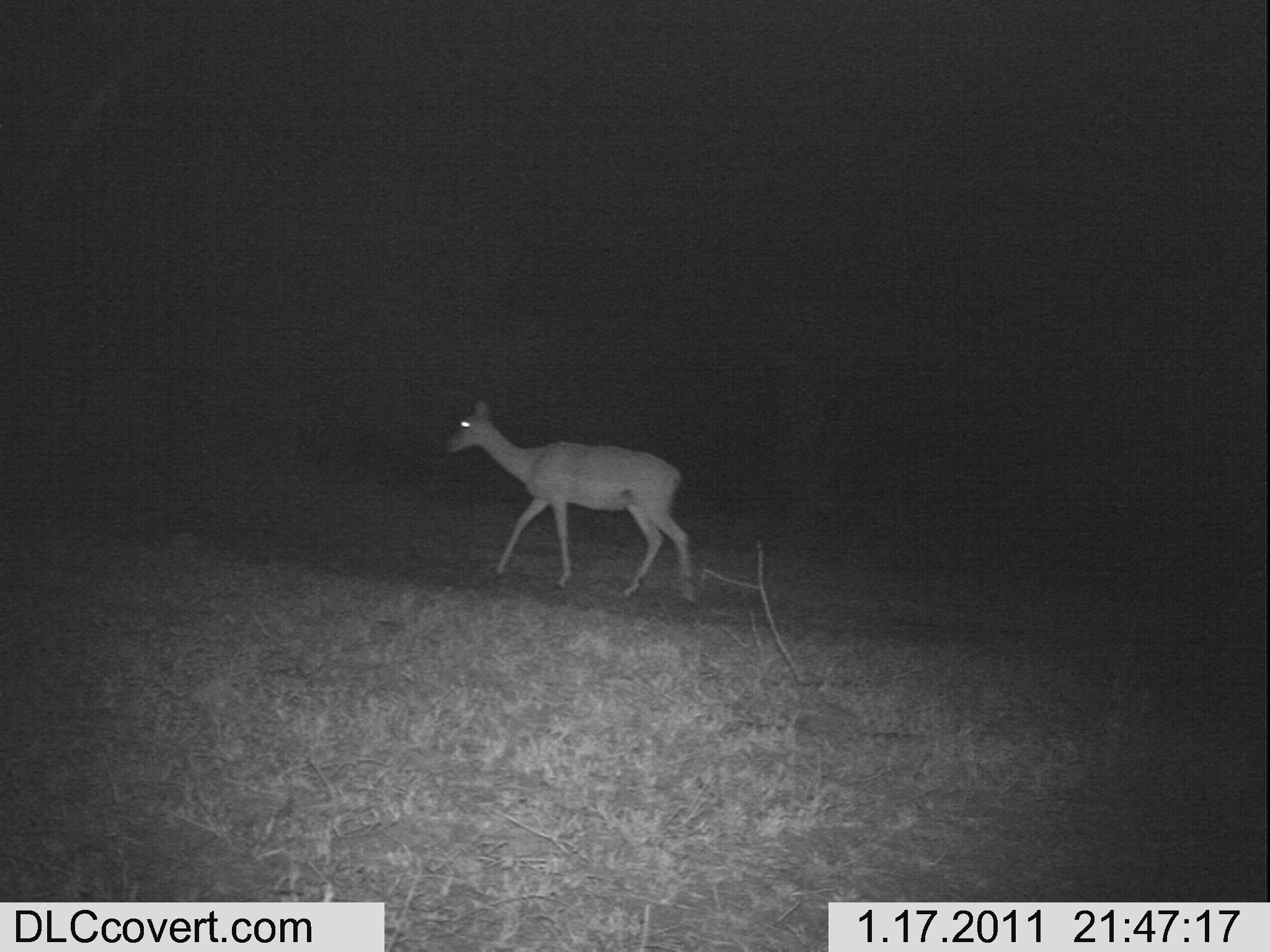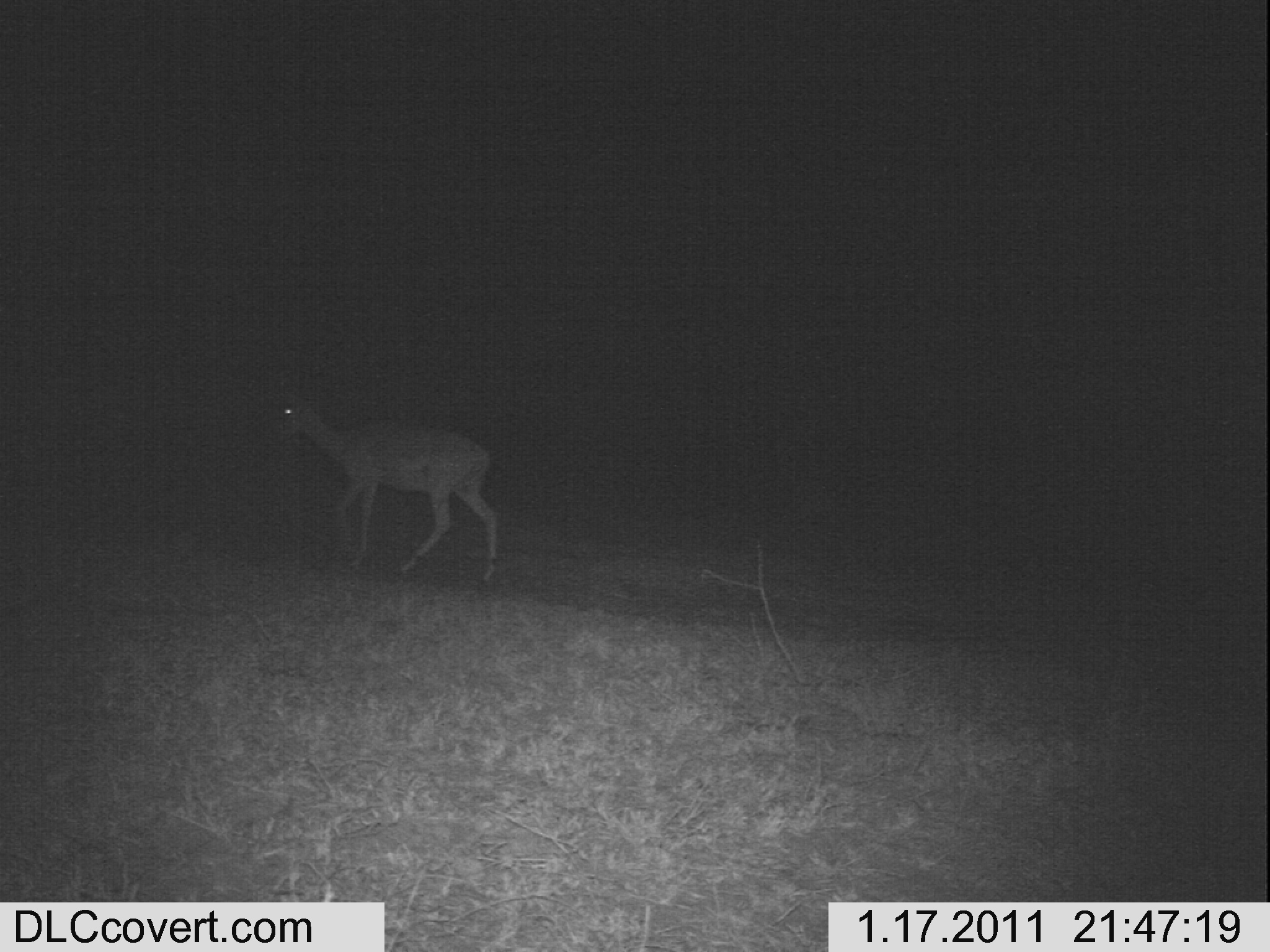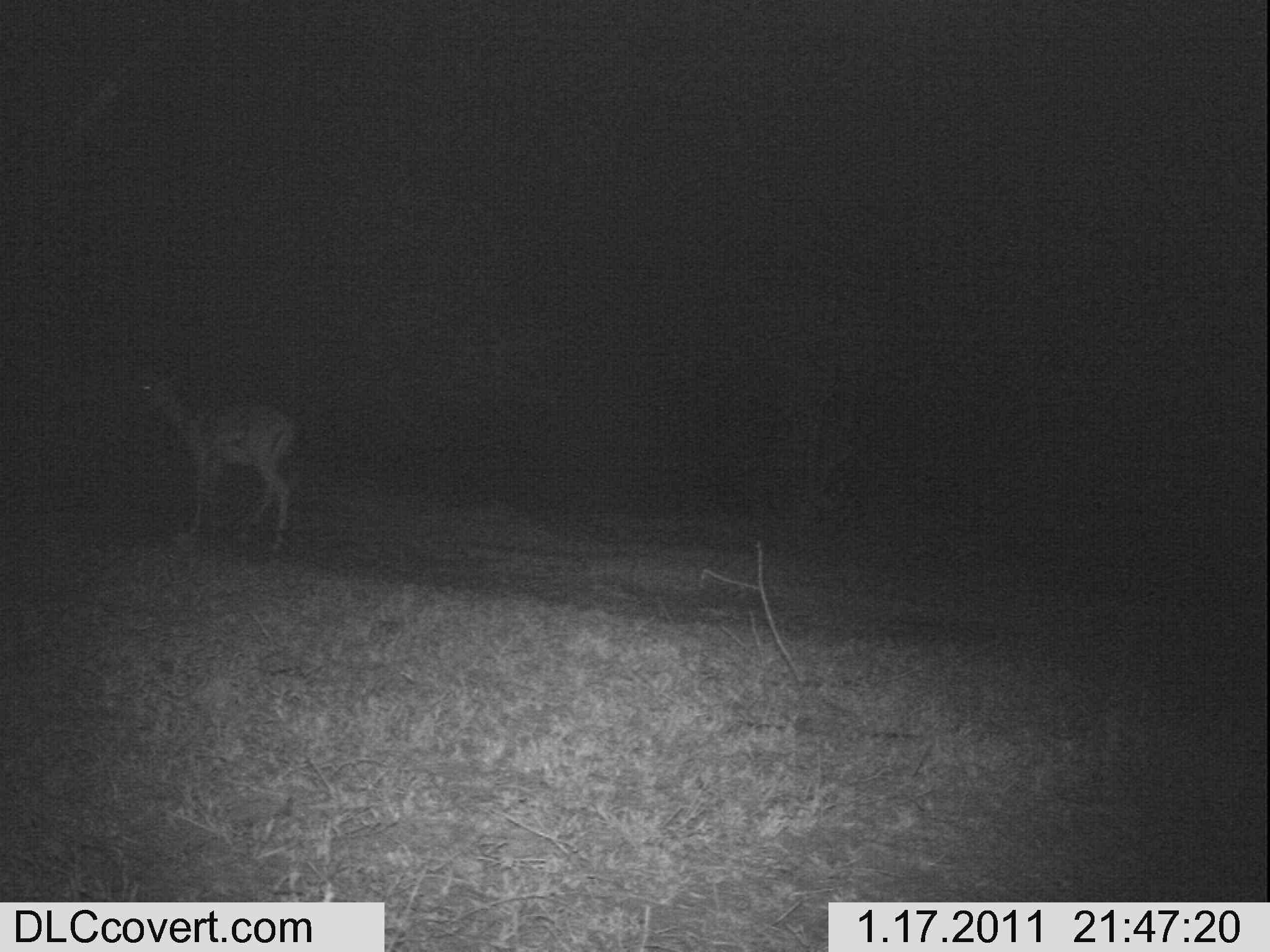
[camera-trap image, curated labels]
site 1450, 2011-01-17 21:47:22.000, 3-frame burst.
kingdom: Animalia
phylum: Chordata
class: Mammalia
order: Artiodactyla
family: Bovidae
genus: Aepyceros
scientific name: Aepyceros melampus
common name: impala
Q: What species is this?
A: Aepyceros melampus (impala).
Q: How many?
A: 1.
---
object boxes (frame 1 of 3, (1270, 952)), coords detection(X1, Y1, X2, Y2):
aepyceros melampus: detection(438, 396, 697, 607)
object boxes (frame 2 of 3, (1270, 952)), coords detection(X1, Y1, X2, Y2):
aepyceros melampus: detection(261, 386, 500, 583)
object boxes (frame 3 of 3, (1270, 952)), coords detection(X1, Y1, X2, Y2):
aepyceros melampus: detection(118, 364, 297, 561)